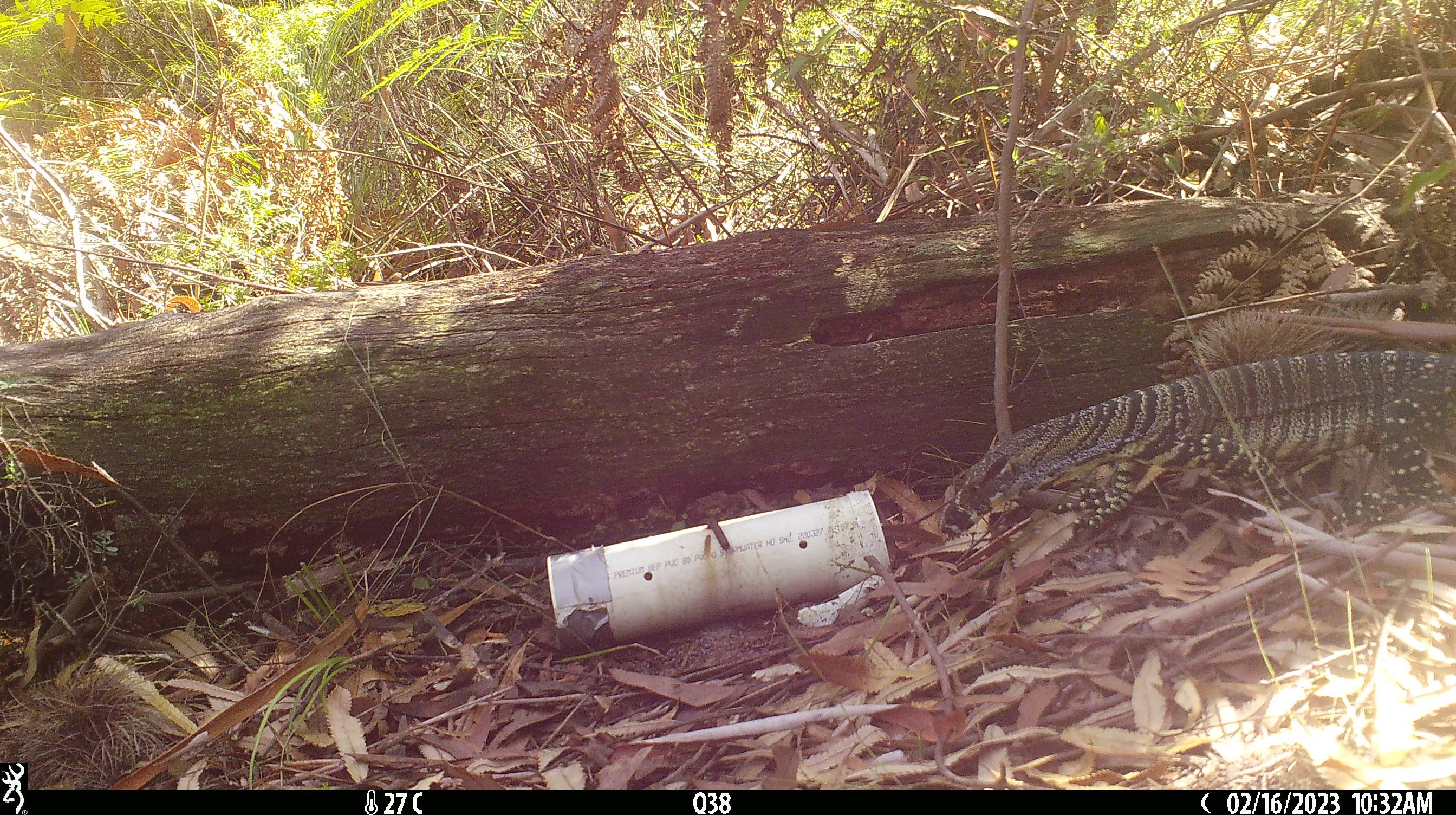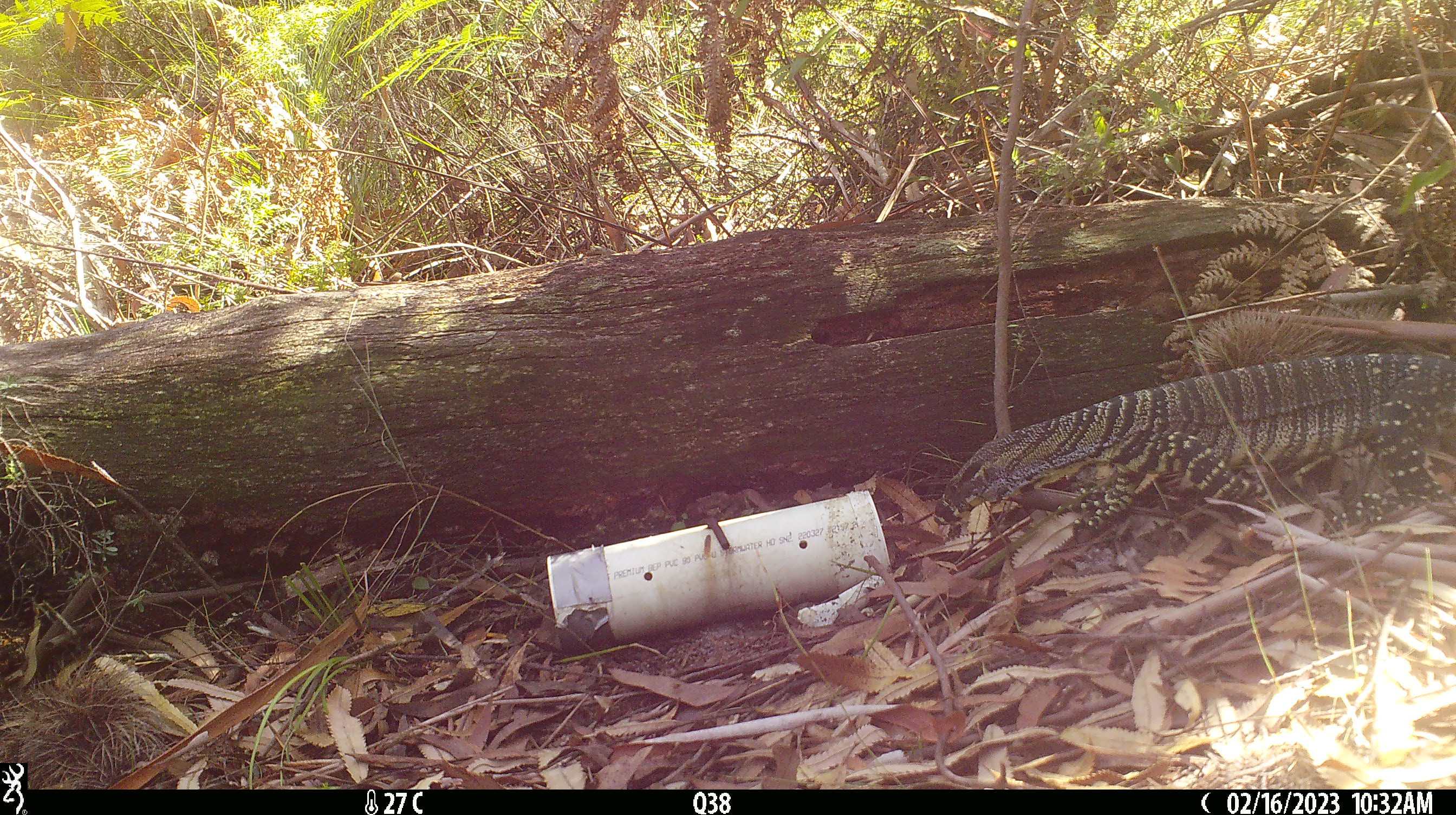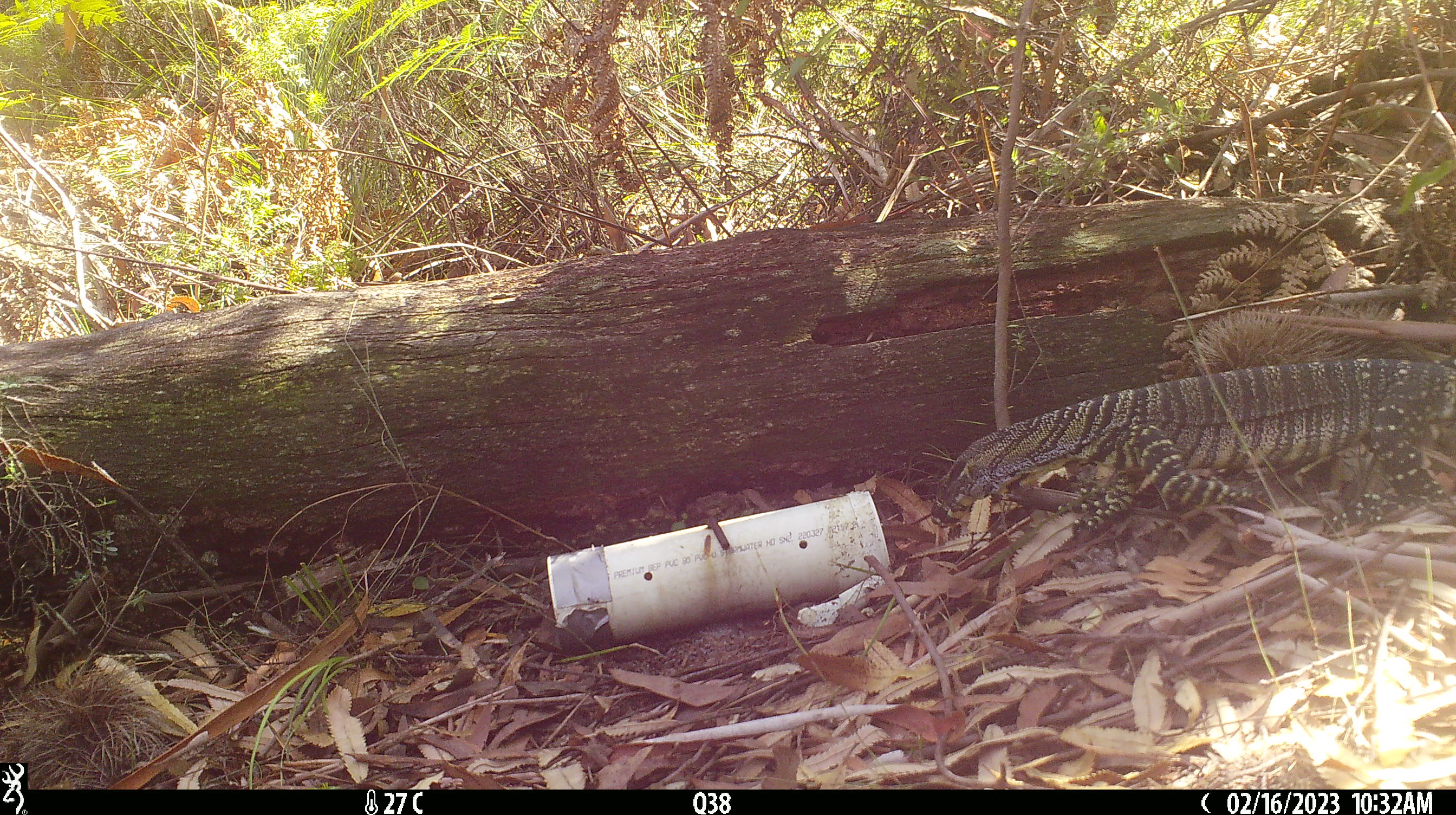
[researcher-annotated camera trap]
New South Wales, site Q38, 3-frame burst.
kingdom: Animalia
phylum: Chordata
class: Reptilia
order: Squamata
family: Varanidae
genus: Varanus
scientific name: Varanus varius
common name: lace monitor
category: goanna